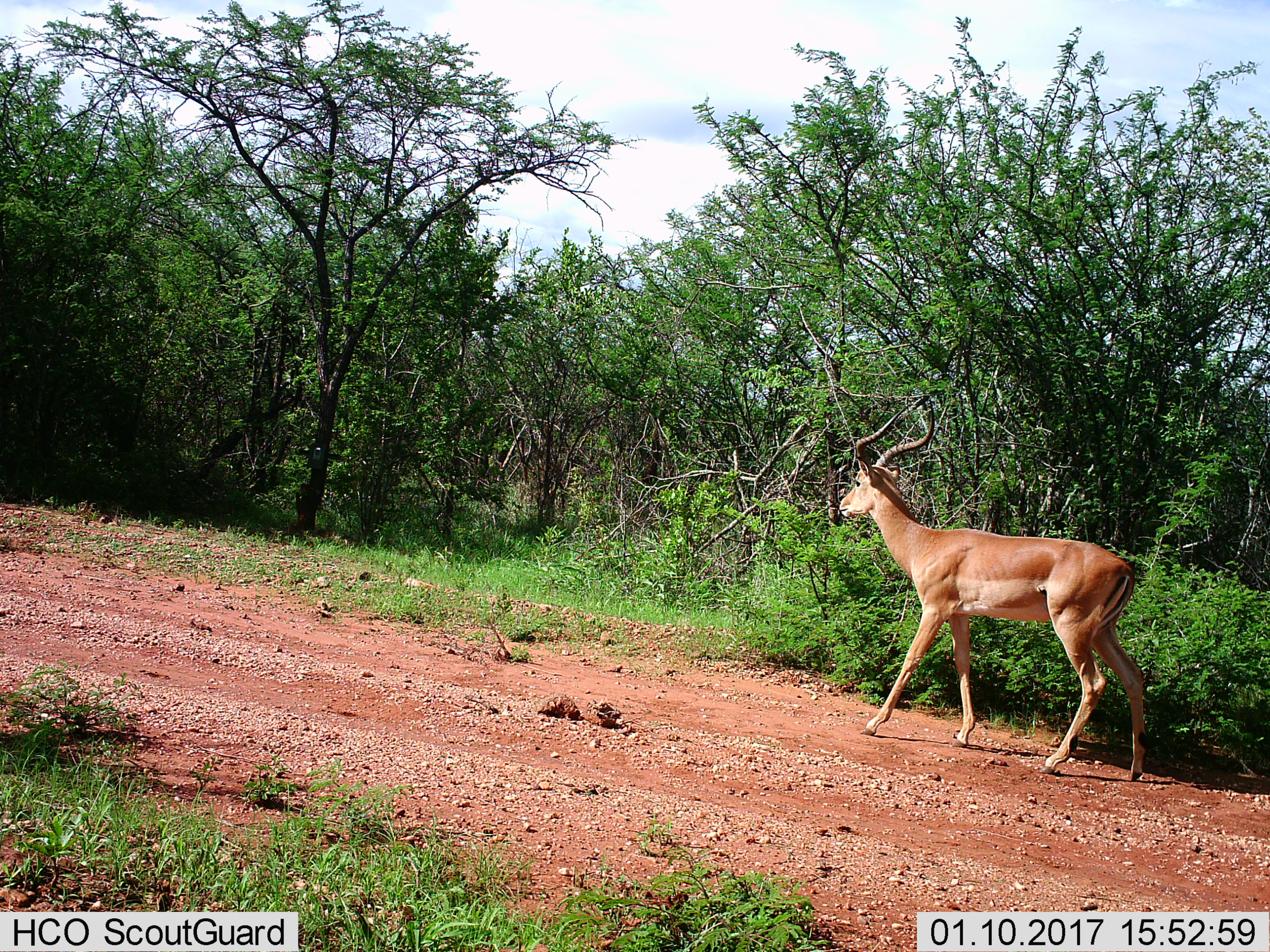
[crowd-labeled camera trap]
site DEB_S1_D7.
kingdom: Animalia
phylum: Chordata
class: Mammalia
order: Artiodactyla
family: Bovidae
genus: Aepyceros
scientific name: Aepyceros melampus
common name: impala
Impala (Aepyceros melampus), count 1. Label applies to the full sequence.